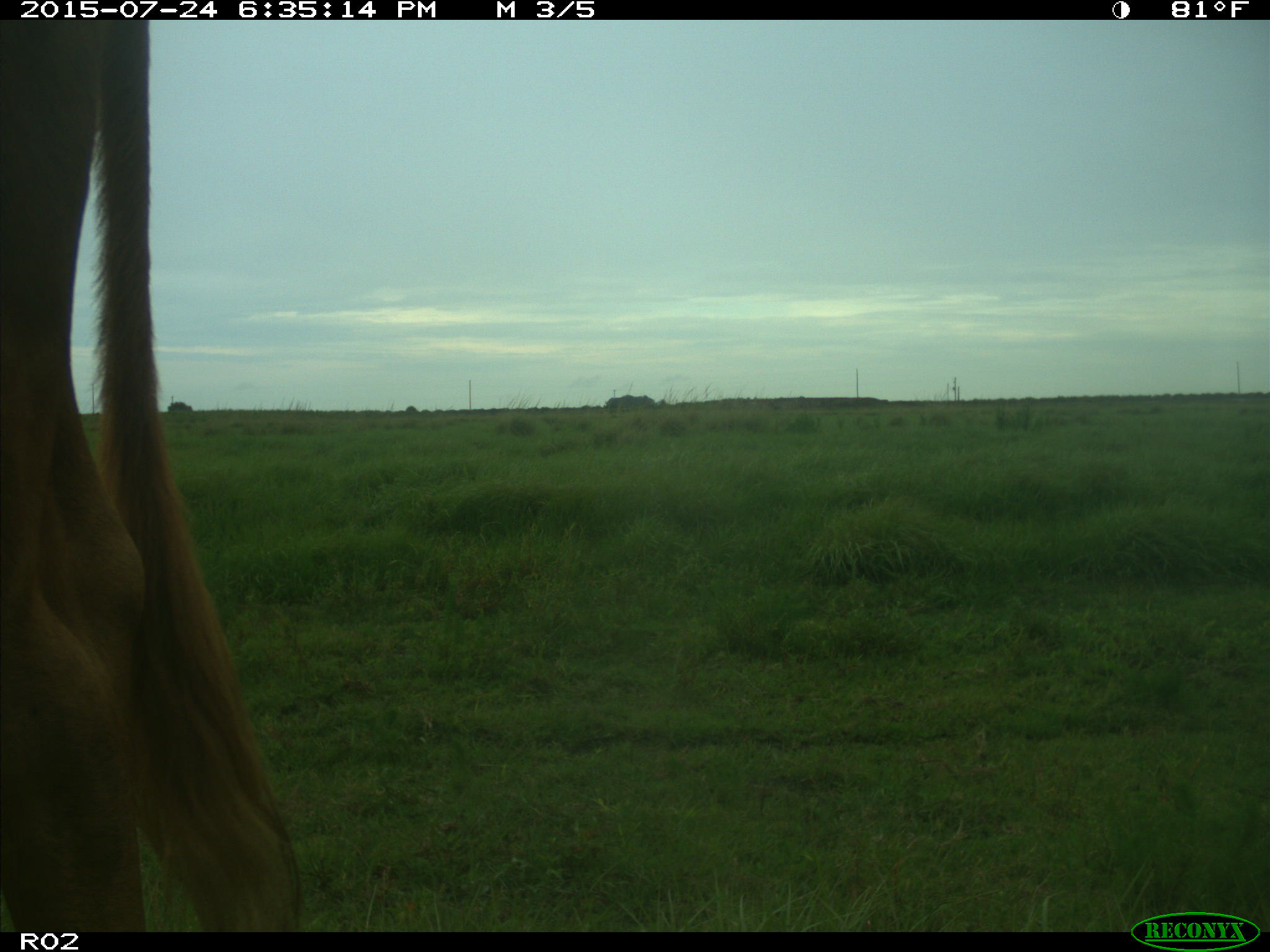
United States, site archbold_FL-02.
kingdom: Animalia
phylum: Chordata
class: Mammalia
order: Artiodactyla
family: Bovidae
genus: Bos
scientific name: Bos taurus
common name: domestic cow